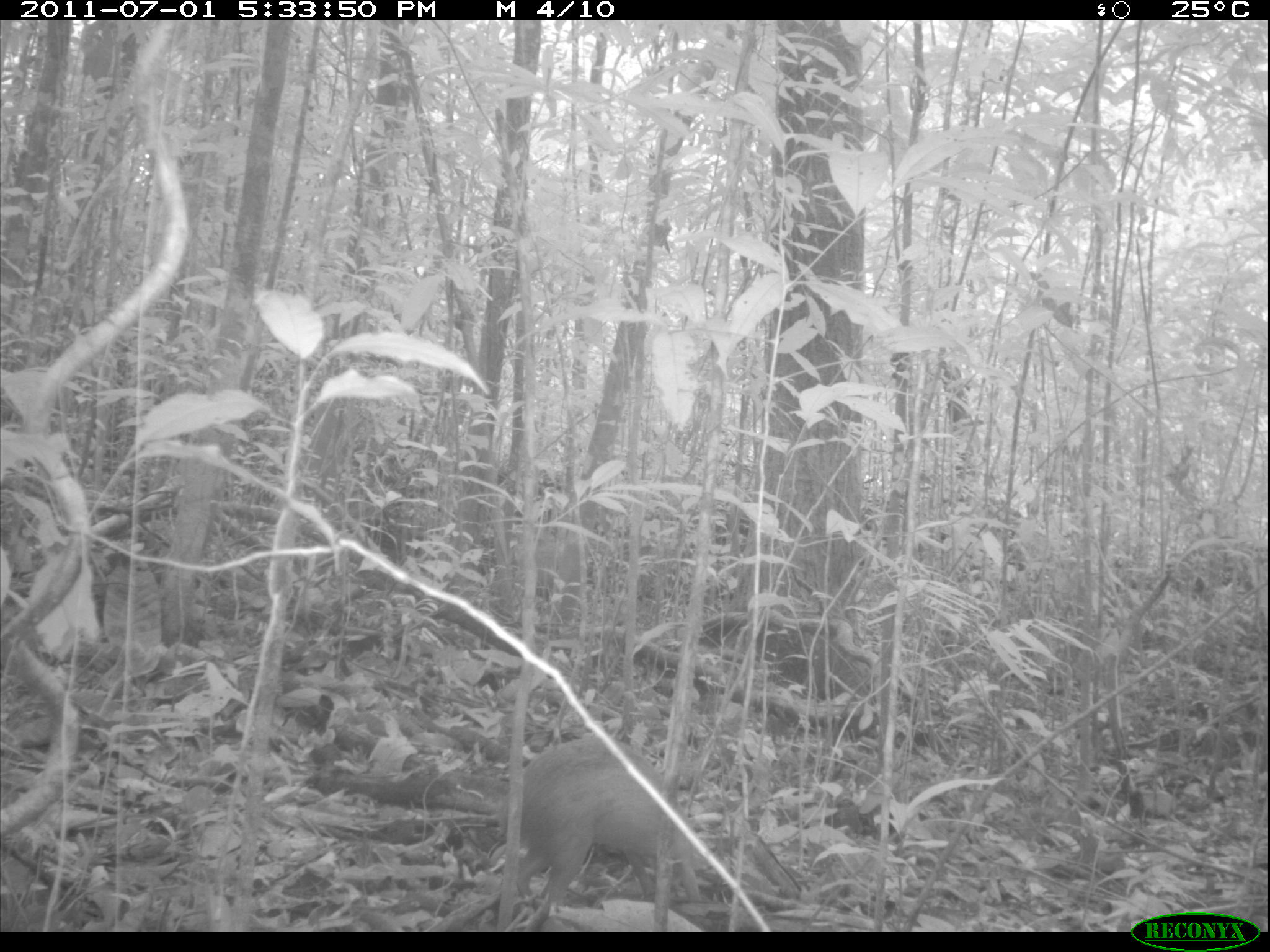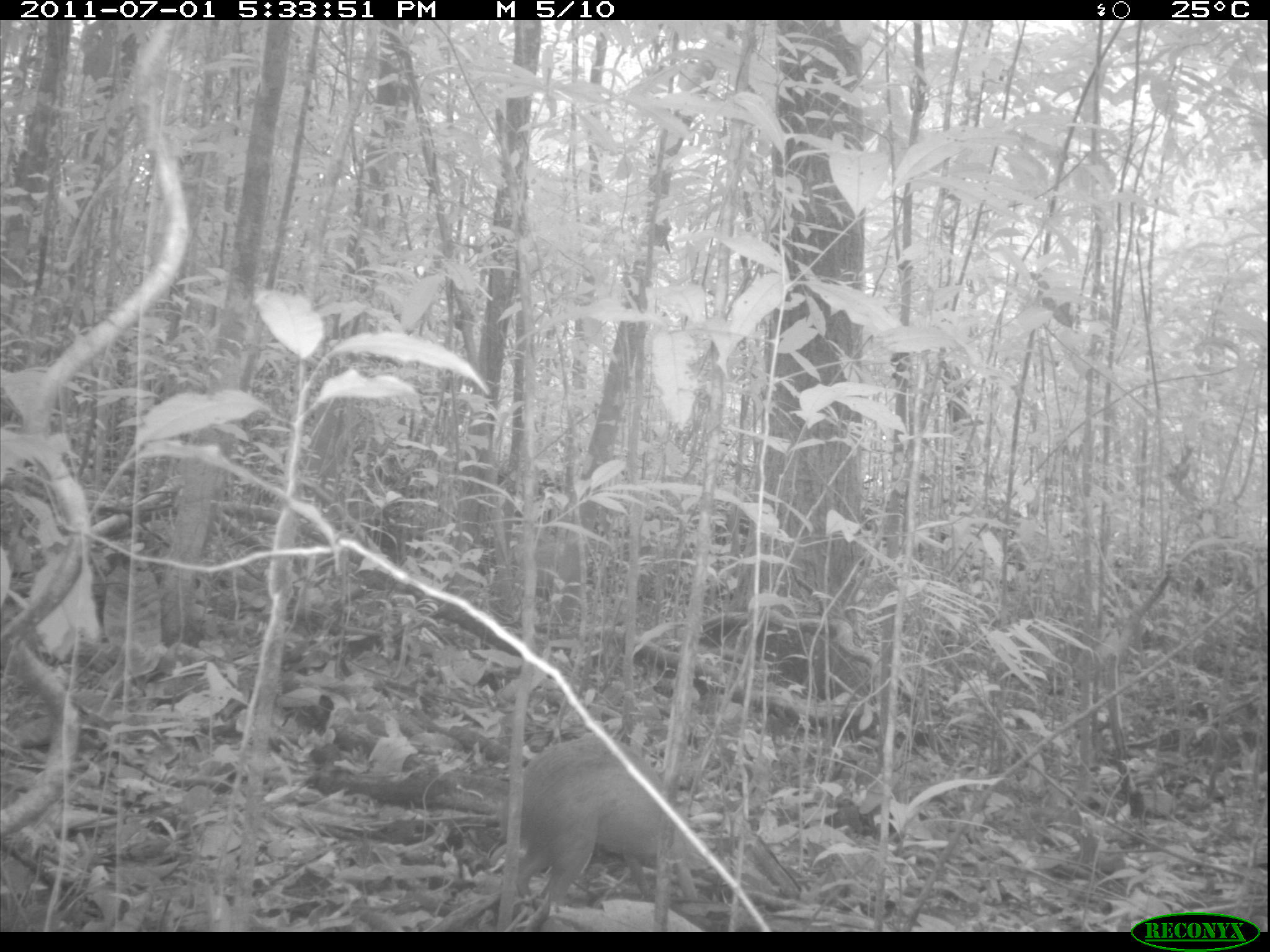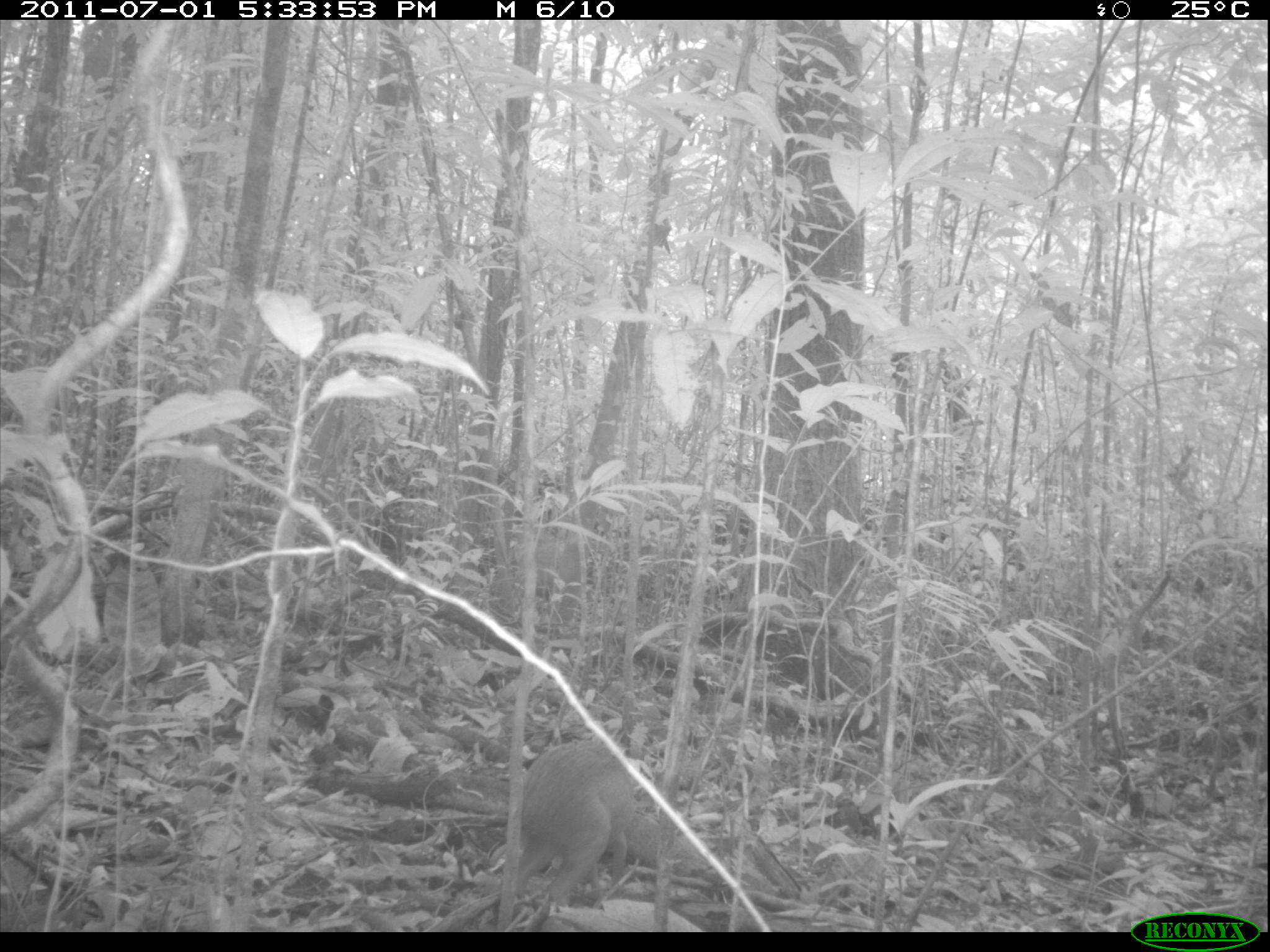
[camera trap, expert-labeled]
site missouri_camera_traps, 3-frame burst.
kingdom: Animalia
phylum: Chordata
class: Mammalia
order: Rodentia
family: Dasyproctidae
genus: Dasyprocta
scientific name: Dasyprocta coibae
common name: coiban agouti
Coiban agouti (Dasyprocta coibae). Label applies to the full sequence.